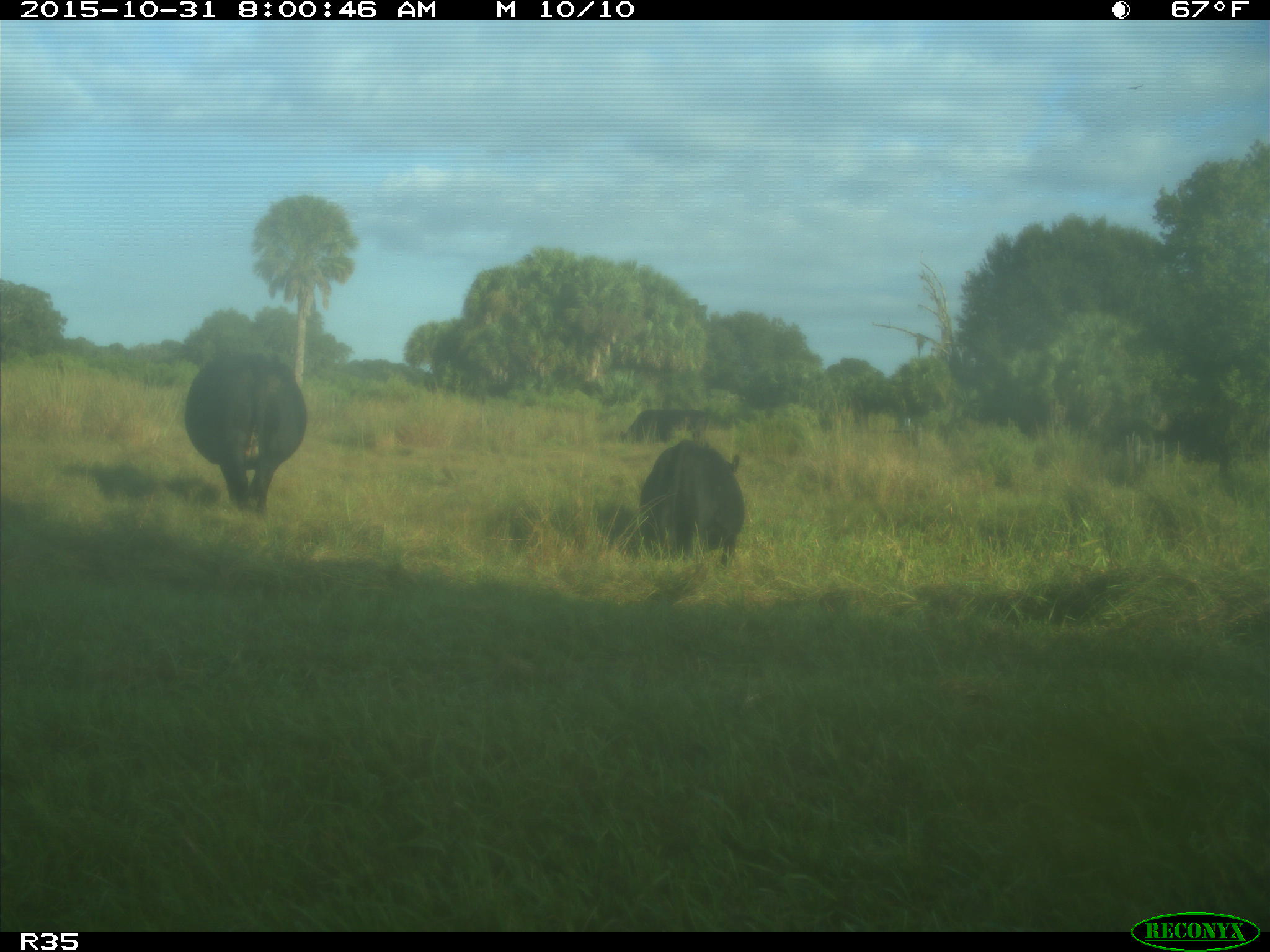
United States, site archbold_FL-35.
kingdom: Animalia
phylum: Chordata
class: Mammalia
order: Artiodactyla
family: Bovidae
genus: Bos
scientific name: Bos taurus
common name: domestic cow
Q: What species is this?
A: Bos taurus (domestic cow).